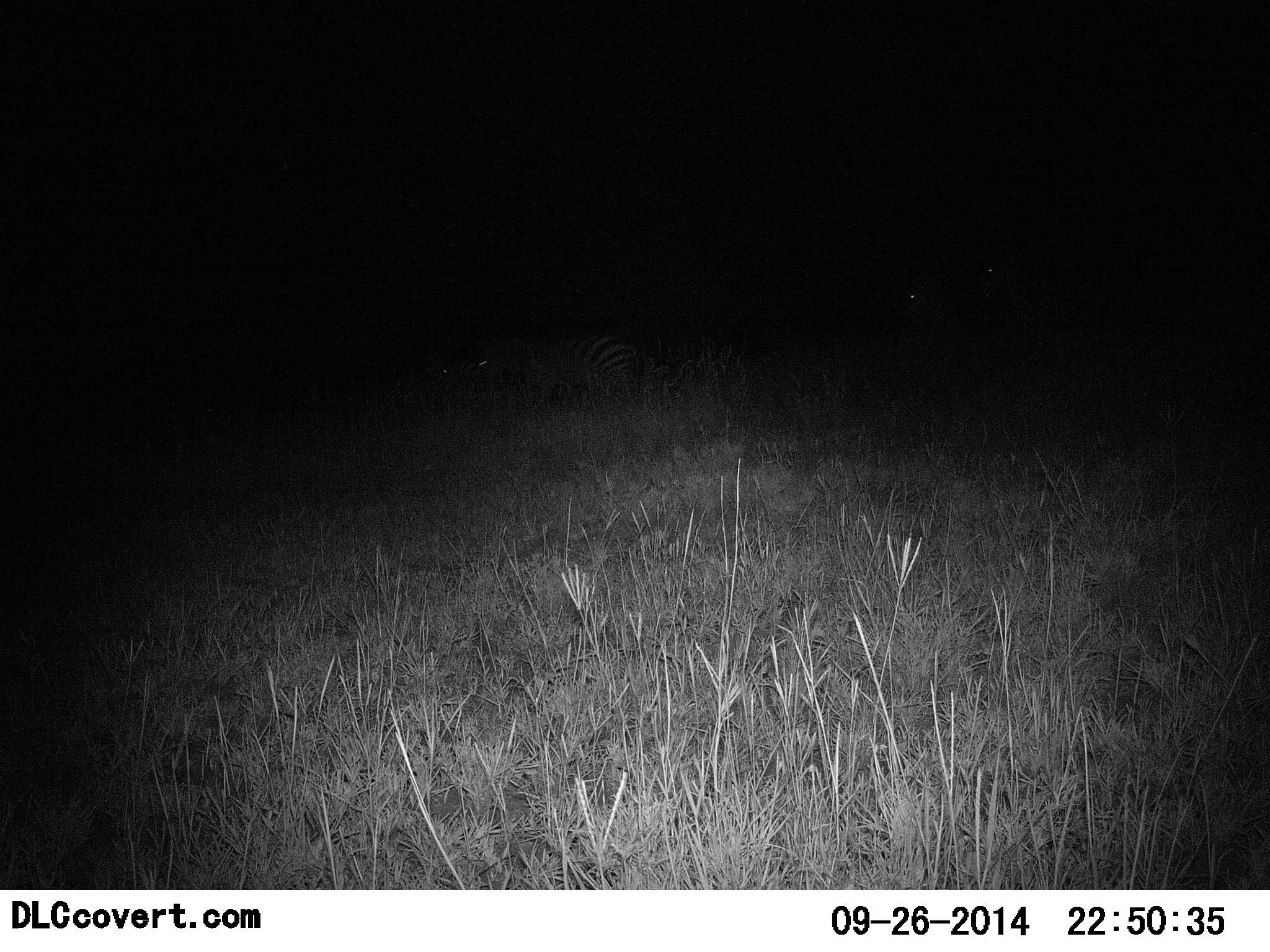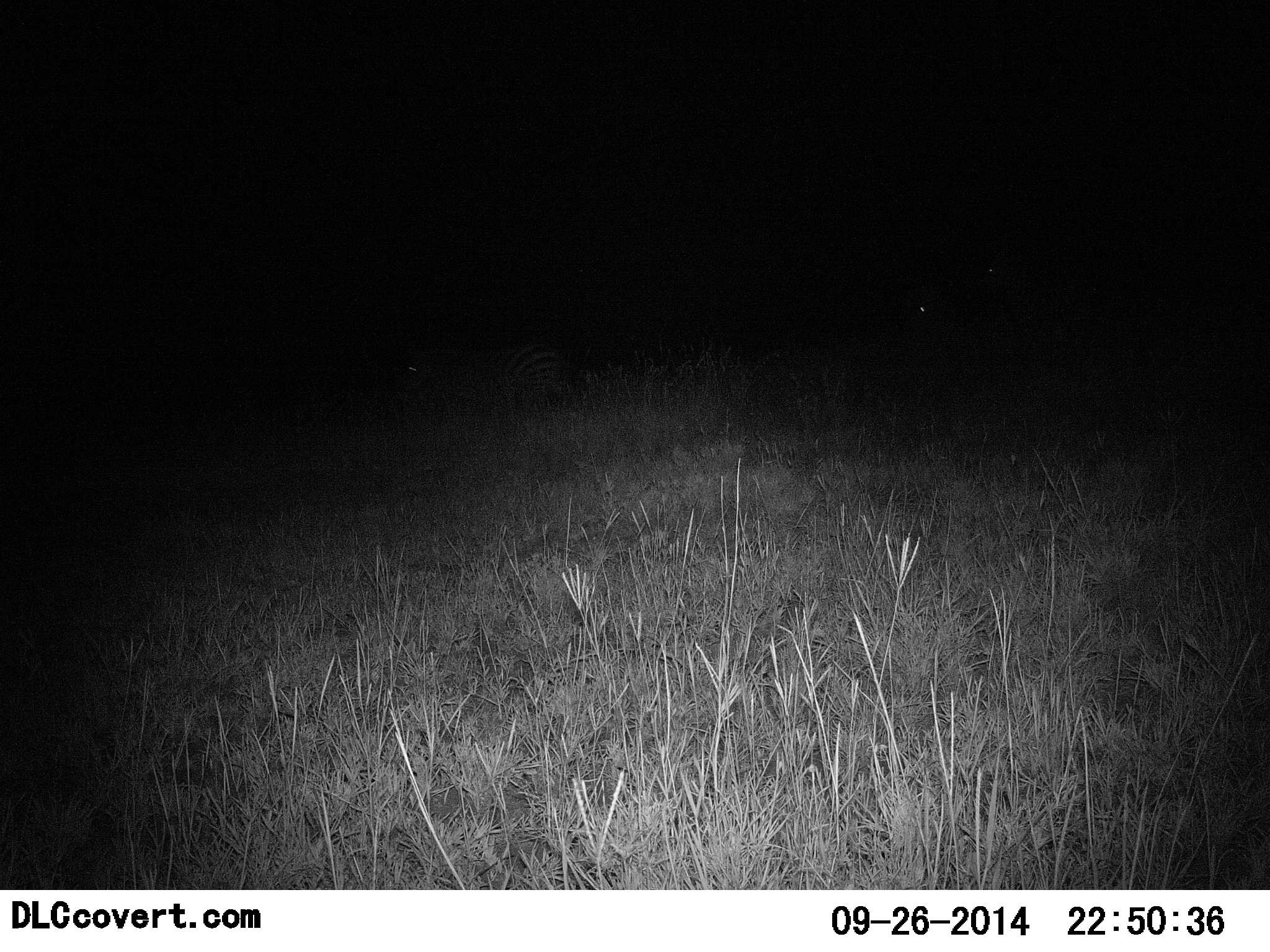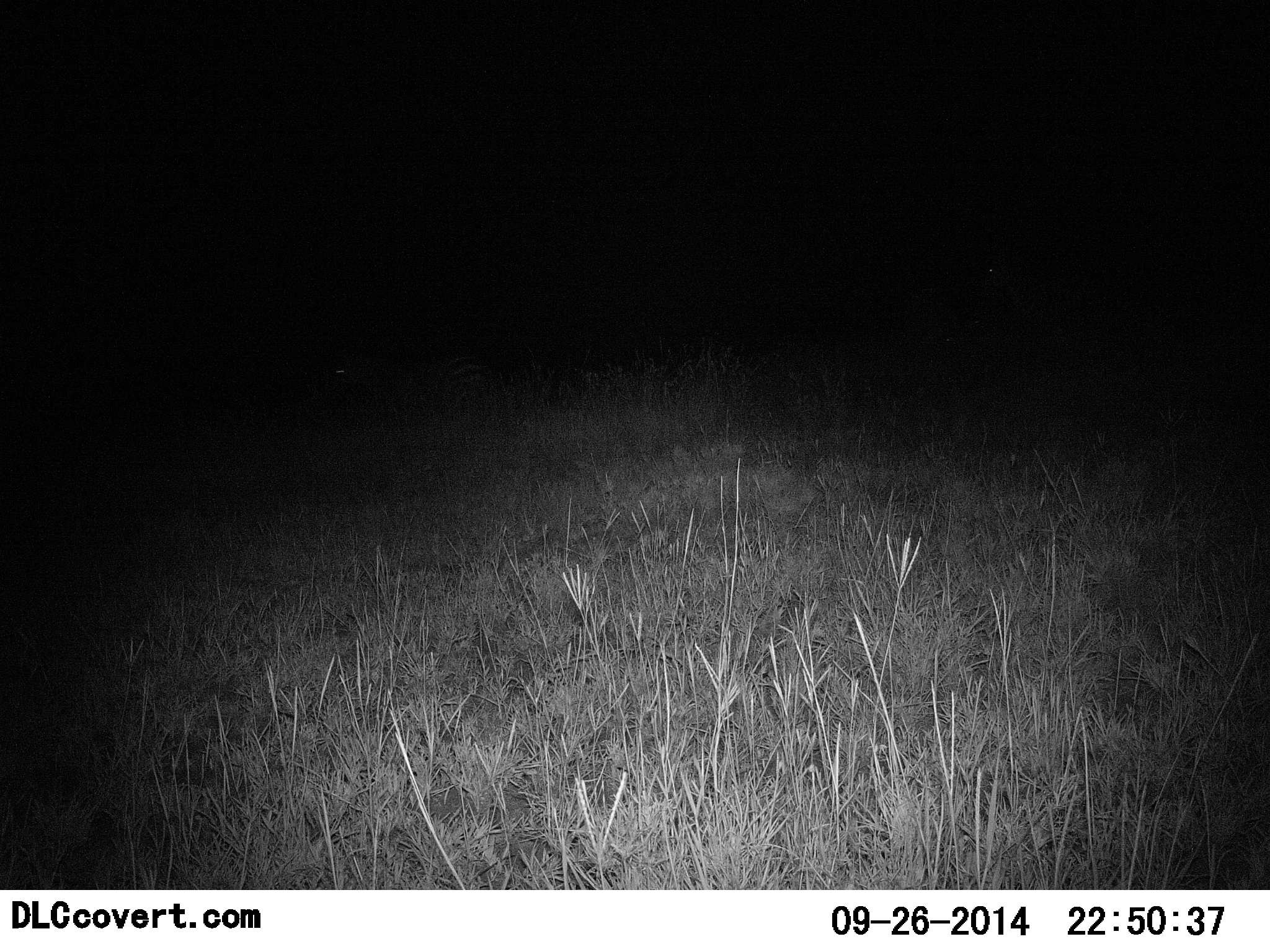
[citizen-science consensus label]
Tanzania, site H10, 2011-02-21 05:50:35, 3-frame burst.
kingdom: Animalia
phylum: Chordata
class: Mammalia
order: Perissodactyla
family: Equidae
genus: Equus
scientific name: Equus quagga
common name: plains zebra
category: zebra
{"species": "zebra (plains zebra) (Equus quagga)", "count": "2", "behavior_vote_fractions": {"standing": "42%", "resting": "0%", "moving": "92%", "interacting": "0%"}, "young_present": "0%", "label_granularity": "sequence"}